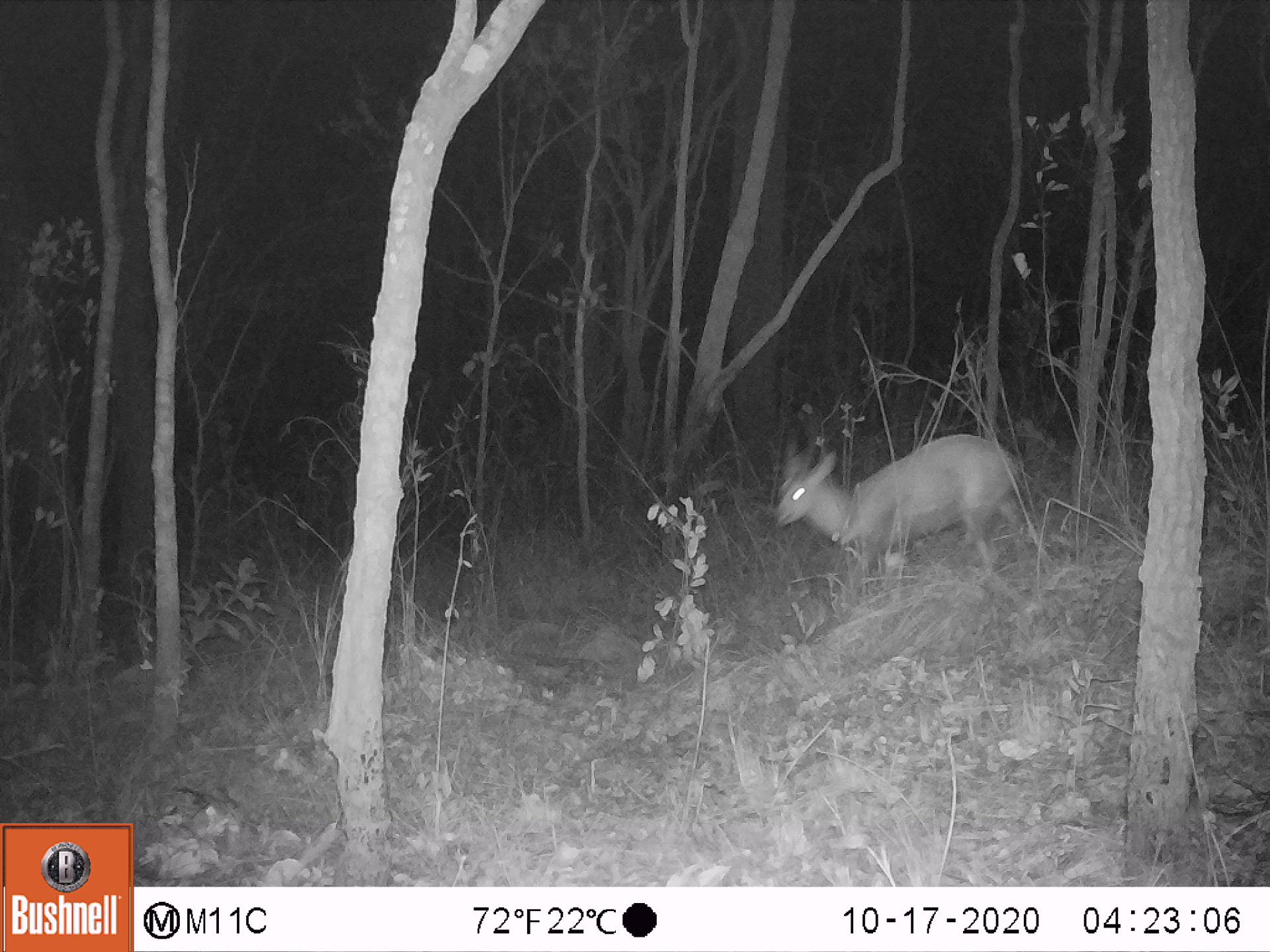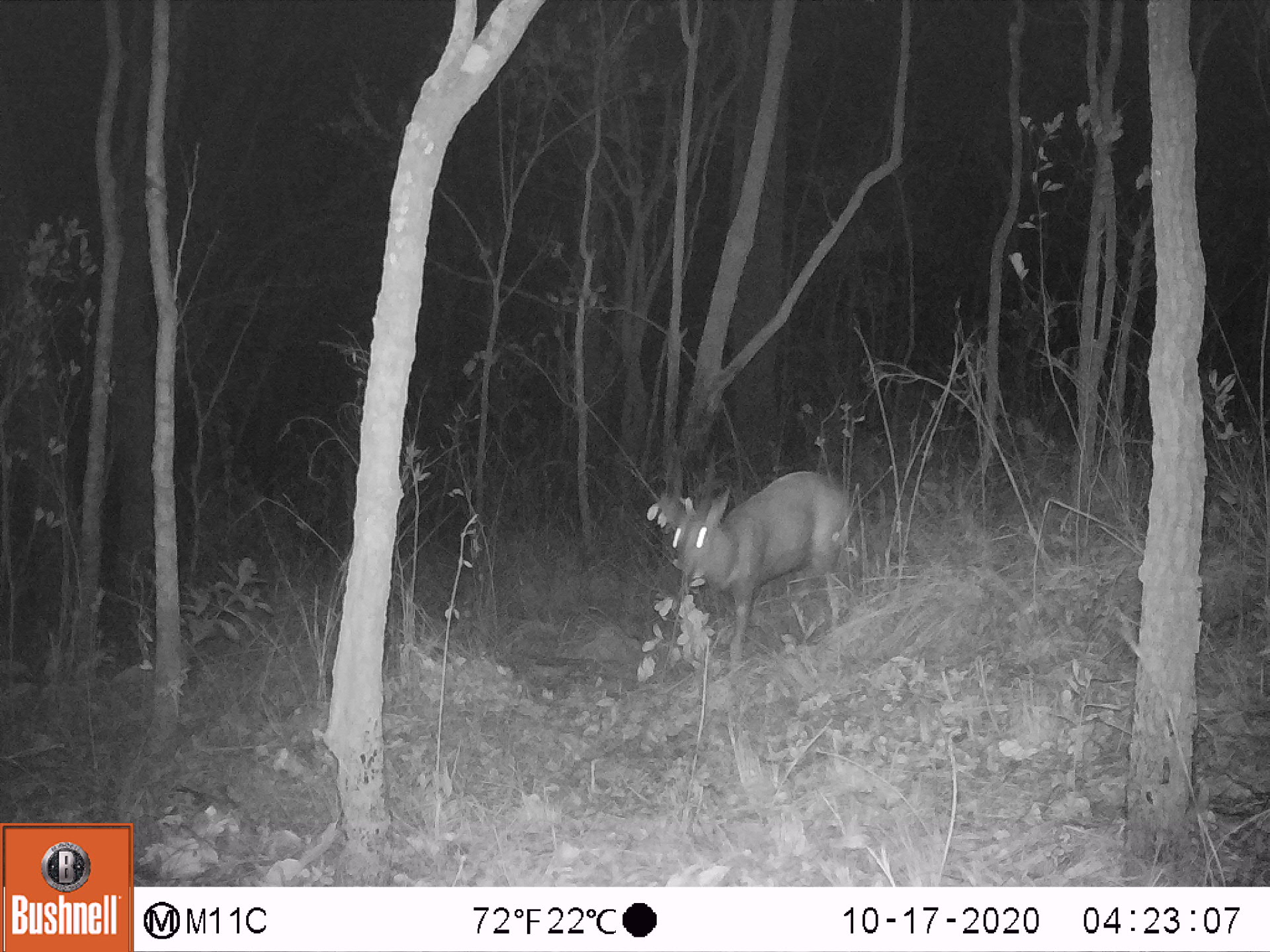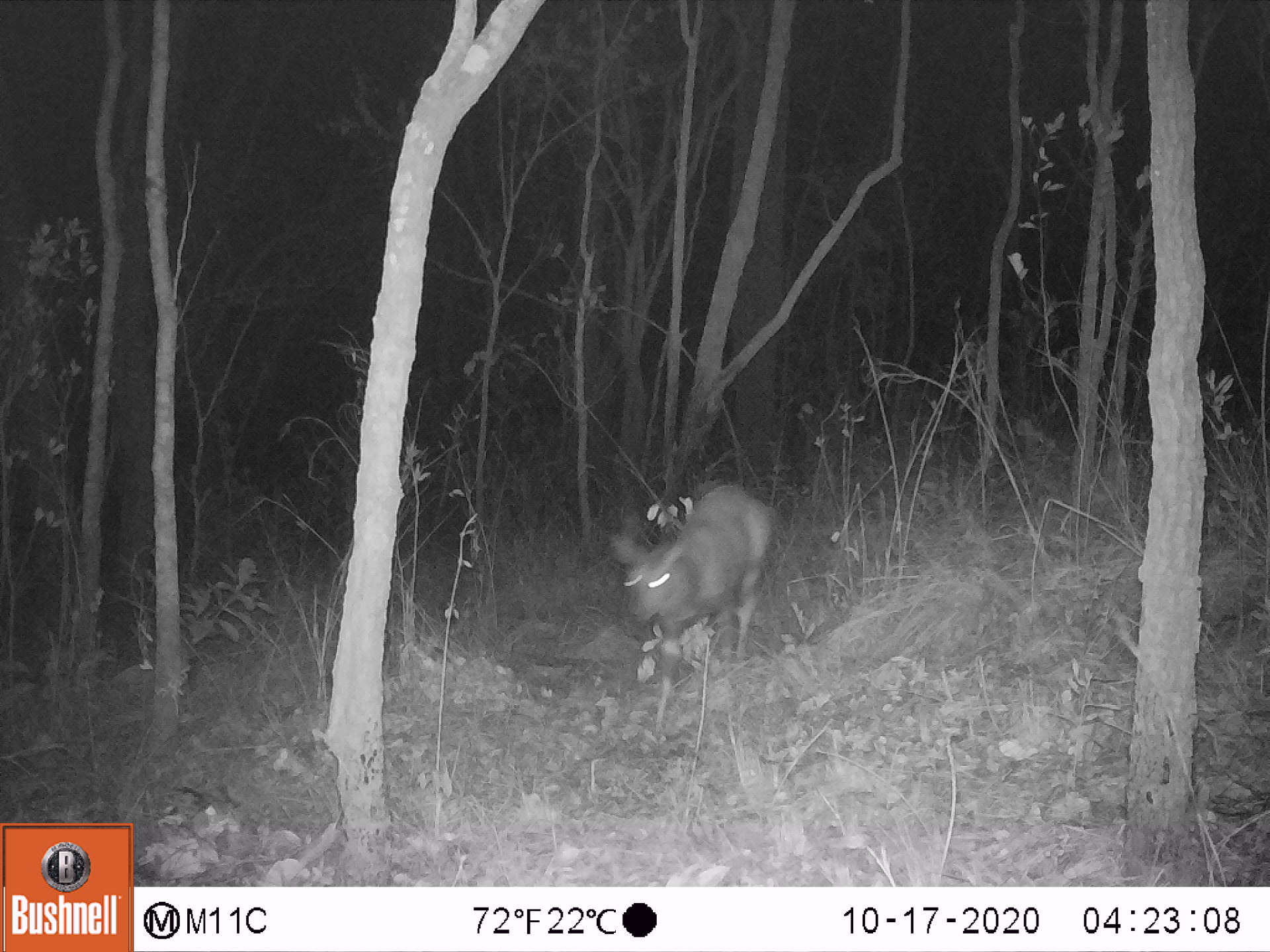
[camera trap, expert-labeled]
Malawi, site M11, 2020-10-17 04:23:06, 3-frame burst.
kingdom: Animalia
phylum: Chordata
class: Mammalia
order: Artiodactyla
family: Bovidae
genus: Tragelaphus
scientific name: Tragelaphus sylvaticus sylvaticus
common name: cape bushbuck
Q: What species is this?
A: Cape bushbuck (Tragelaphus sylvaticus sylvaticus).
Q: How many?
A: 1.